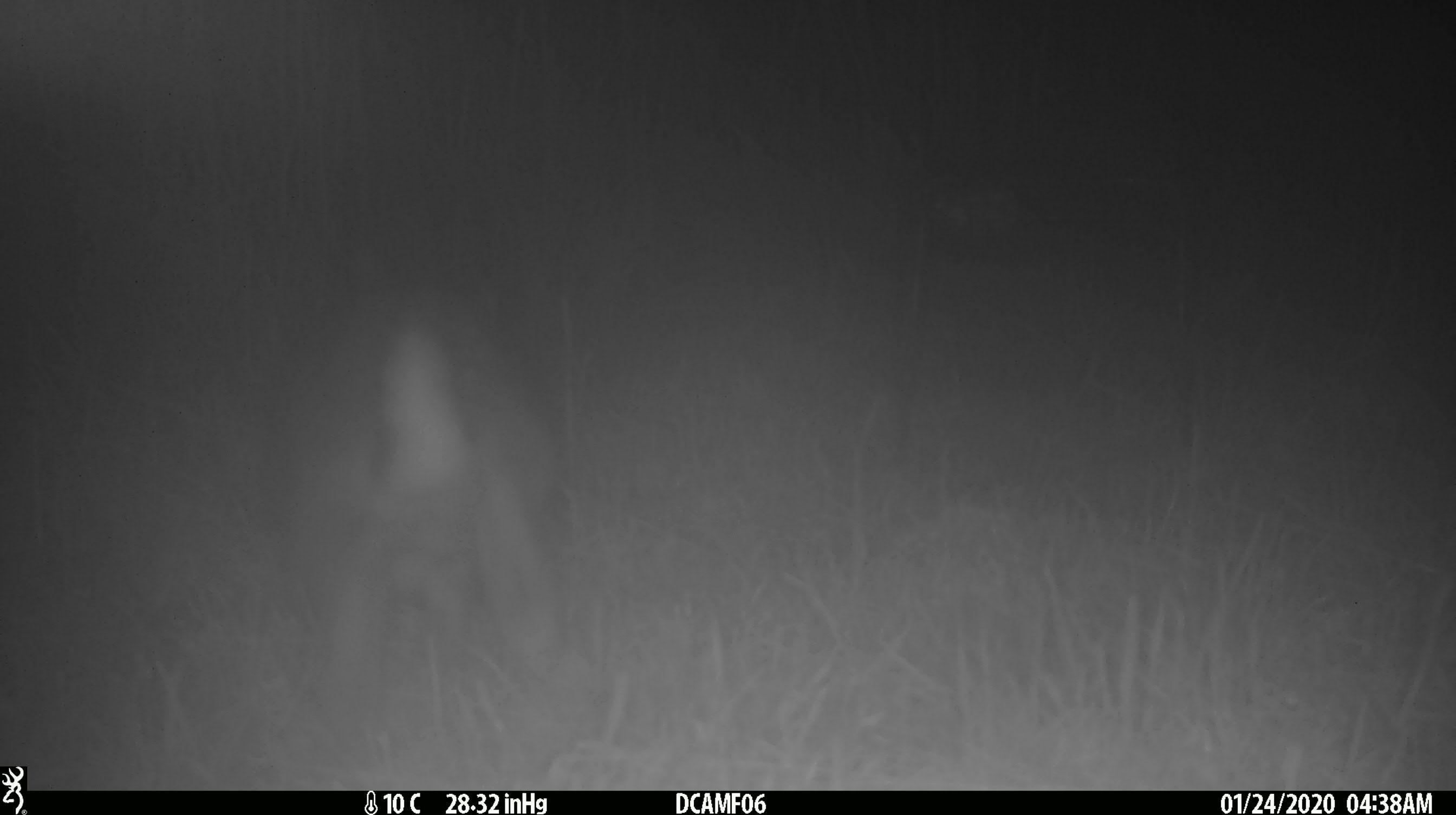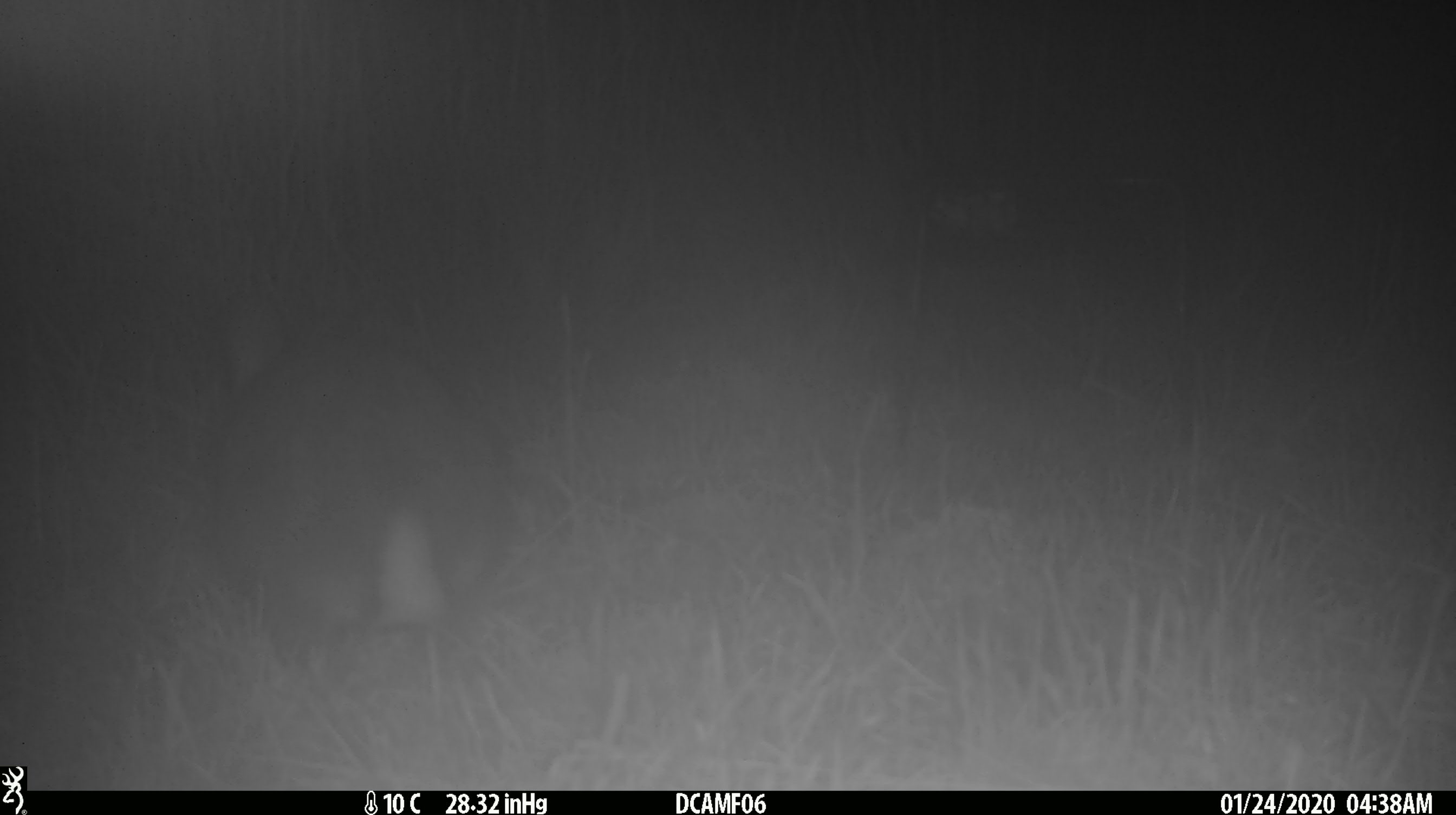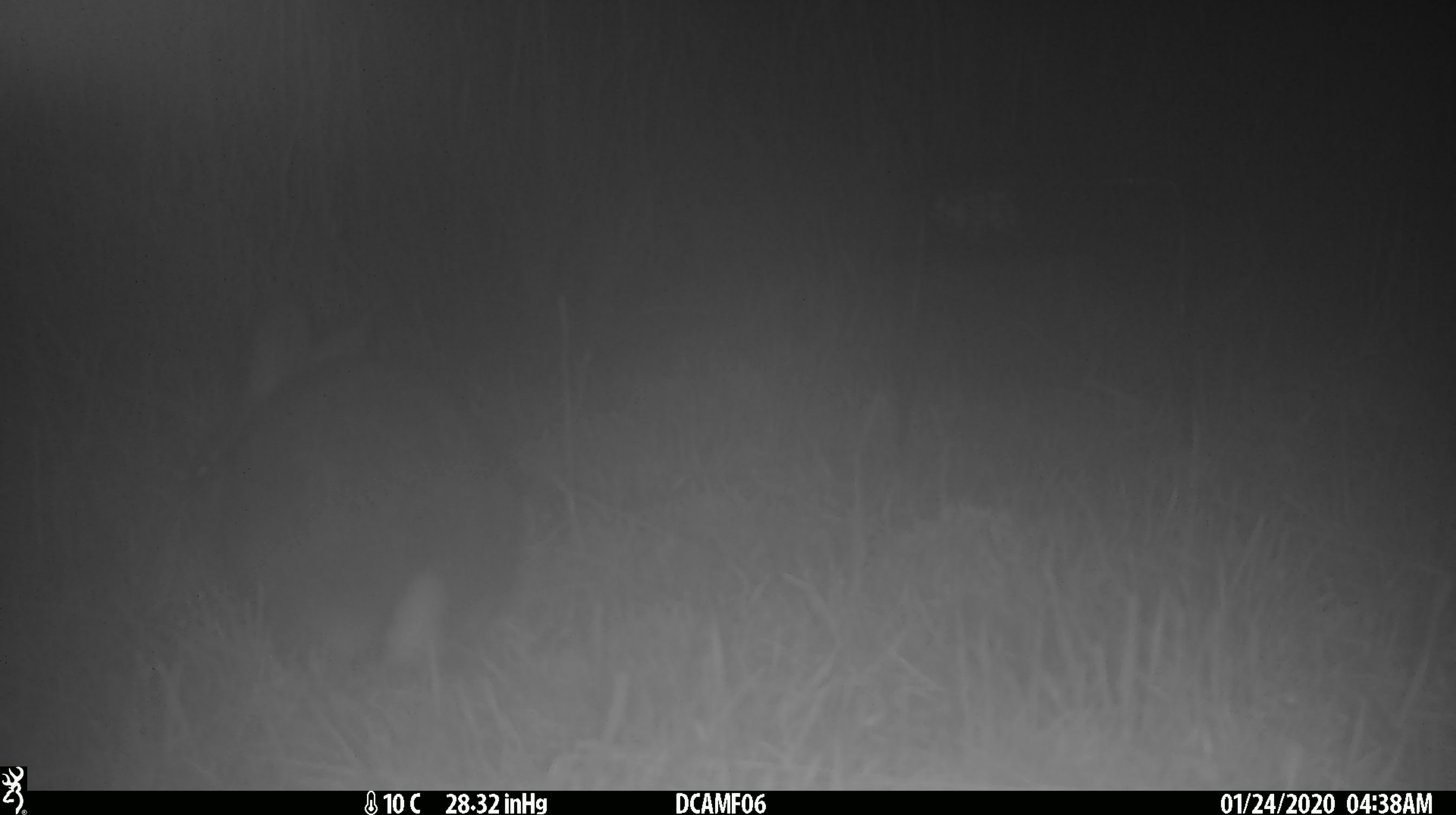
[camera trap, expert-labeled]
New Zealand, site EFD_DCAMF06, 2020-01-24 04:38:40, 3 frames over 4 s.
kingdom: Animalia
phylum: Chordata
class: Mammalia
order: Lagomorpha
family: Leporidae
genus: Oryctolagus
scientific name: Oryctolagus cuniculus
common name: european rabbit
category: rabbit